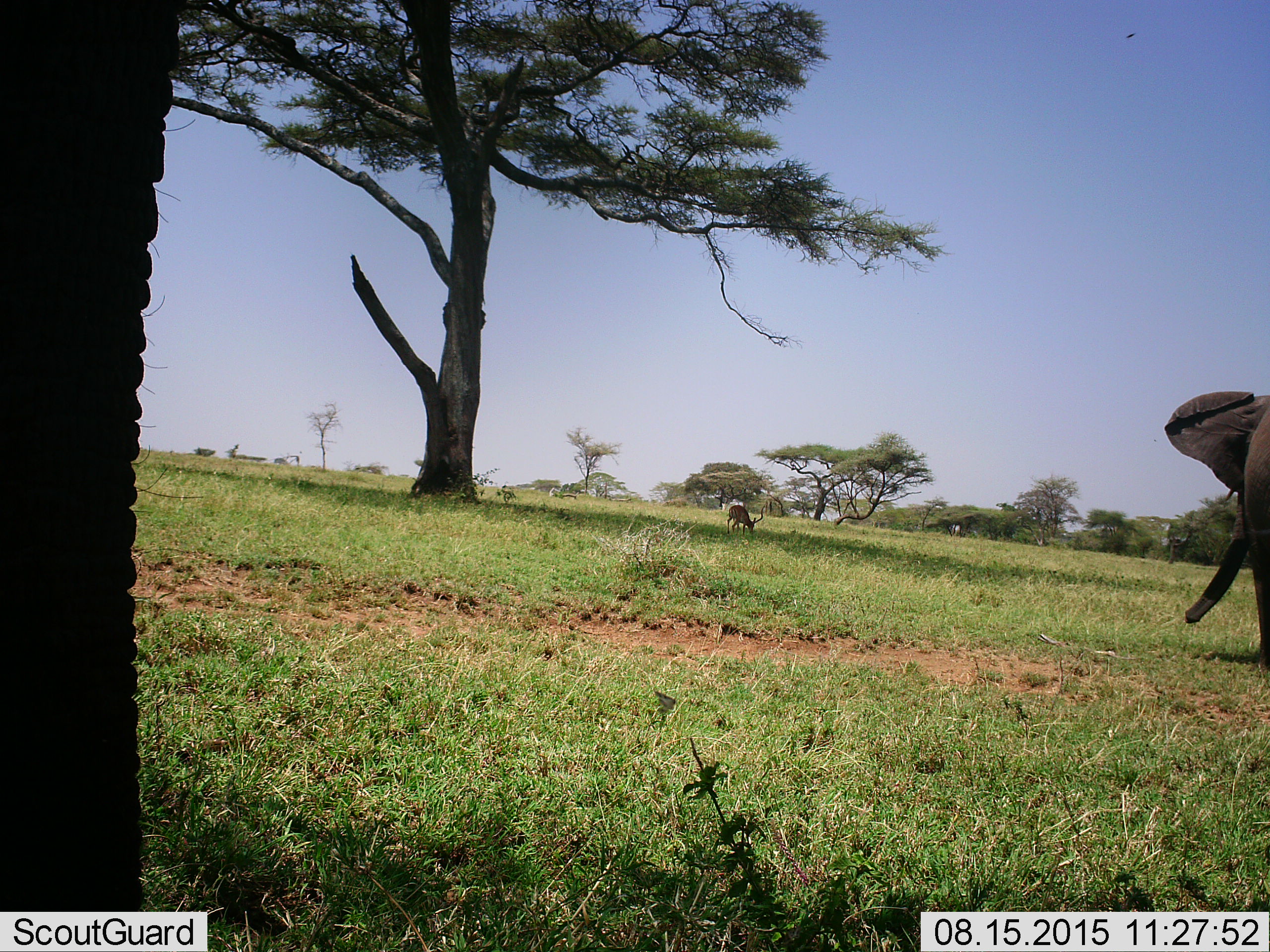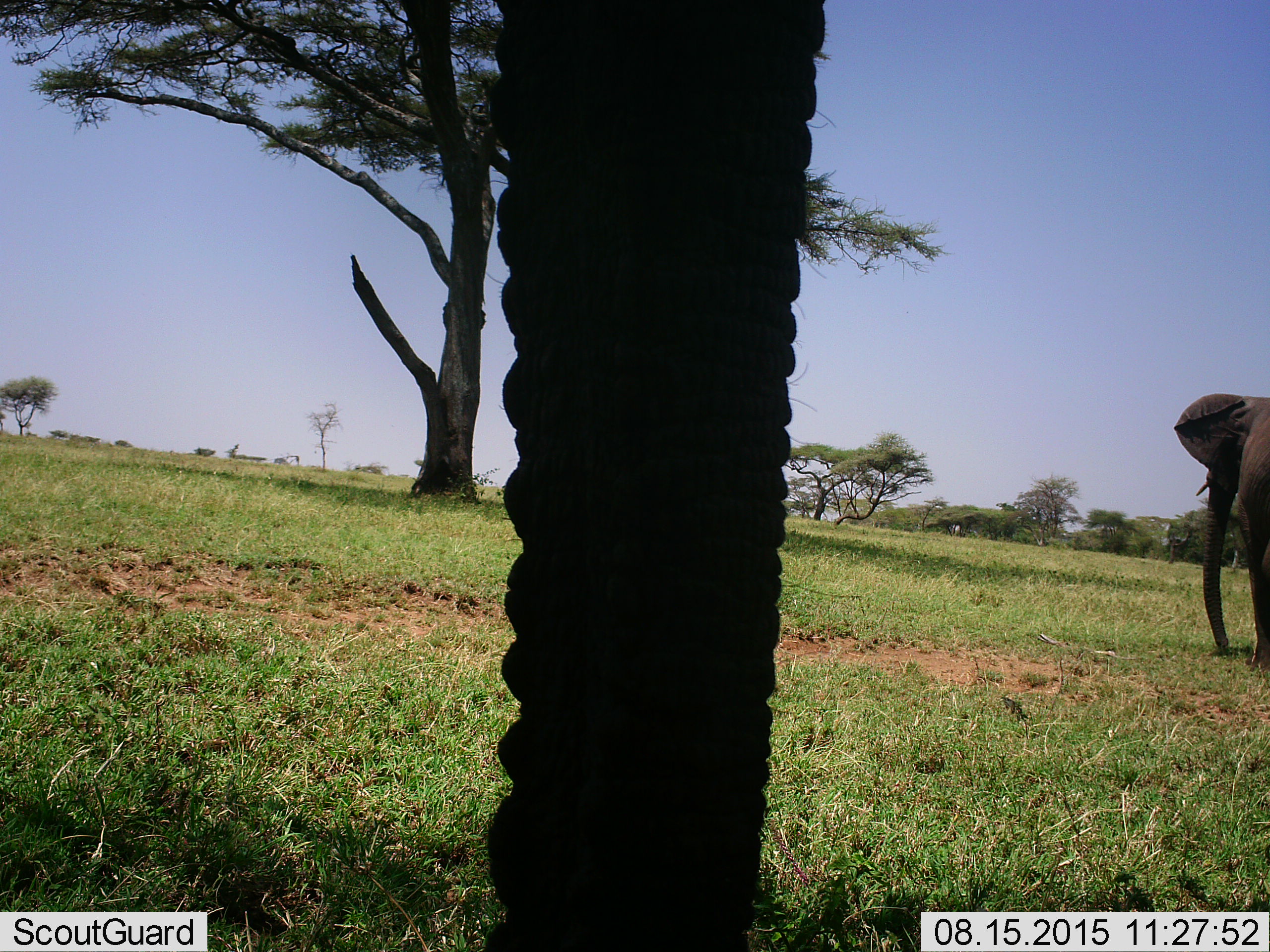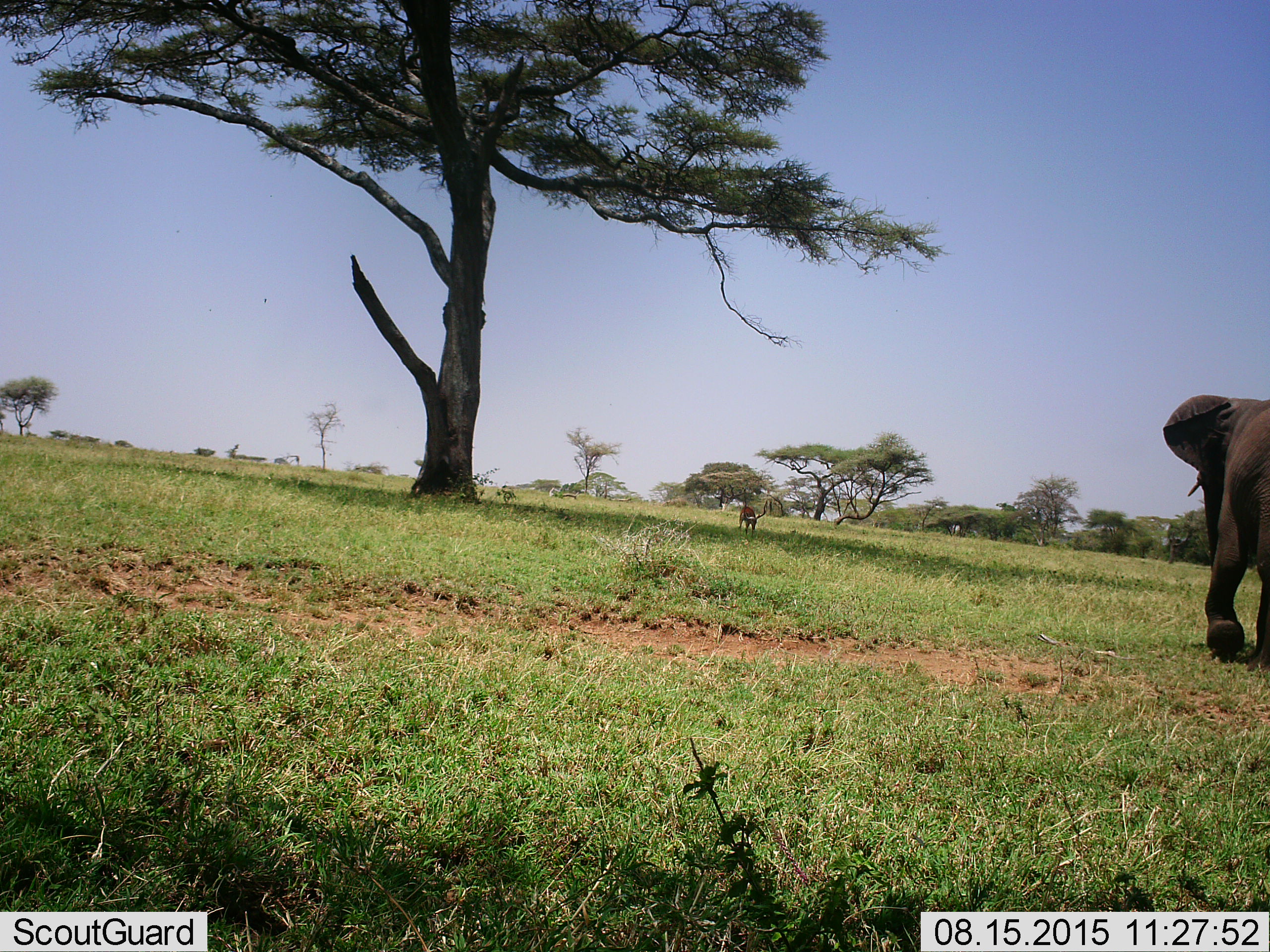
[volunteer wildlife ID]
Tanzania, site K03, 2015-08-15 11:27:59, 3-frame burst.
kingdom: Animalia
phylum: Chordata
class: Mammalia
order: Proboscidea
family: Elephantidae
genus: Loxodonta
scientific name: Loxodonta africana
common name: african bush elephant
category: elephant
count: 2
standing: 40%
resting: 0%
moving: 70%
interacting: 0%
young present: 10%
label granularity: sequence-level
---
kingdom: Animalia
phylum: Chordata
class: Mammalia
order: Artiodactyla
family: Bovidae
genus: Aepyceros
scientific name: Aepyceros melampus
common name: impala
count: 1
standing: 17%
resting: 0%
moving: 0%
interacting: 0%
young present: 0%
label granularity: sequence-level